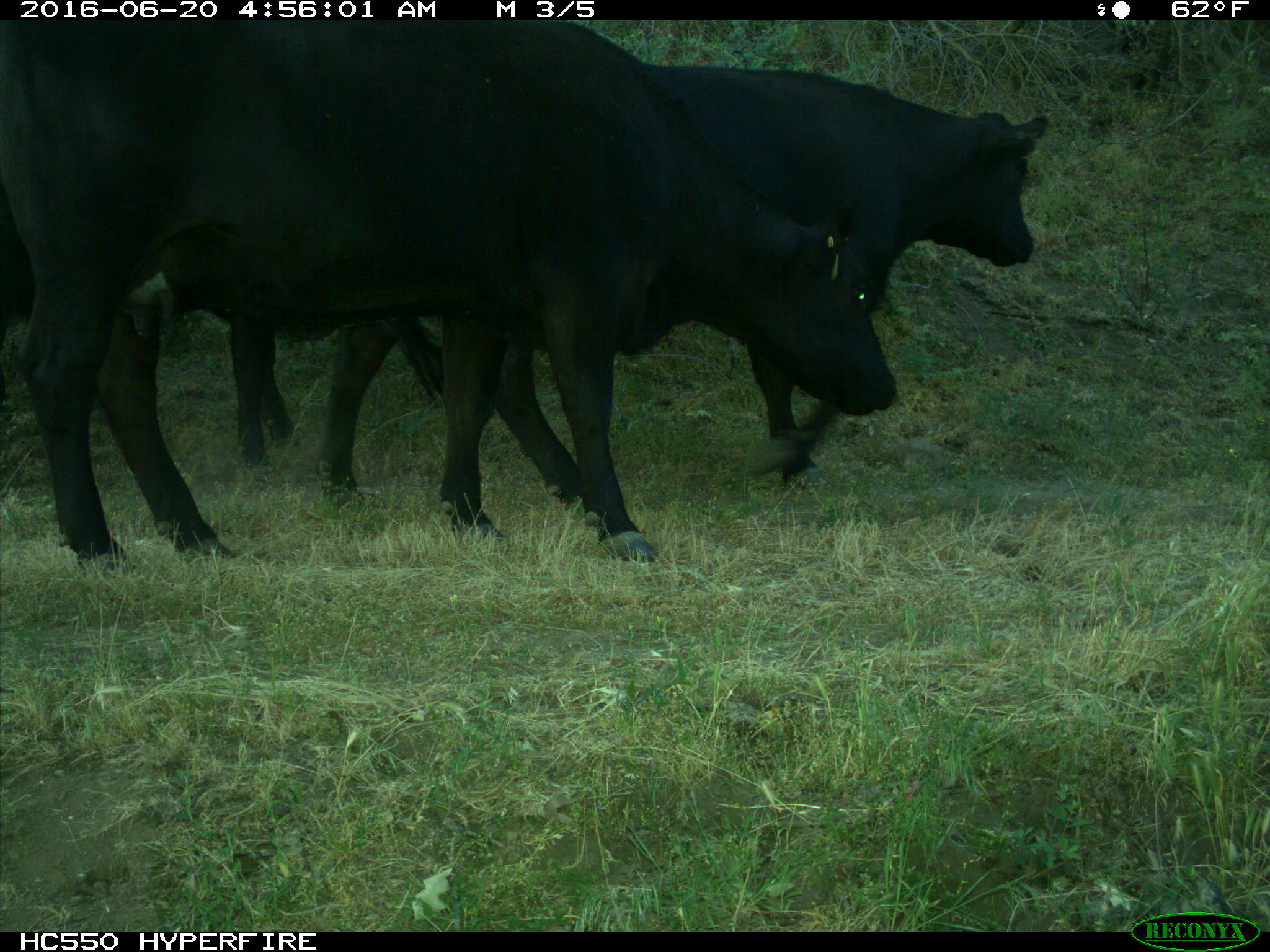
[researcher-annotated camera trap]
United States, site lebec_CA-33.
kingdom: Animalia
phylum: Chordata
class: Mammalia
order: Artiodactyla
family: Bovidae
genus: Bos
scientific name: Bos taurus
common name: domestic cow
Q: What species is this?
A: Bos taurus (domestic cow).